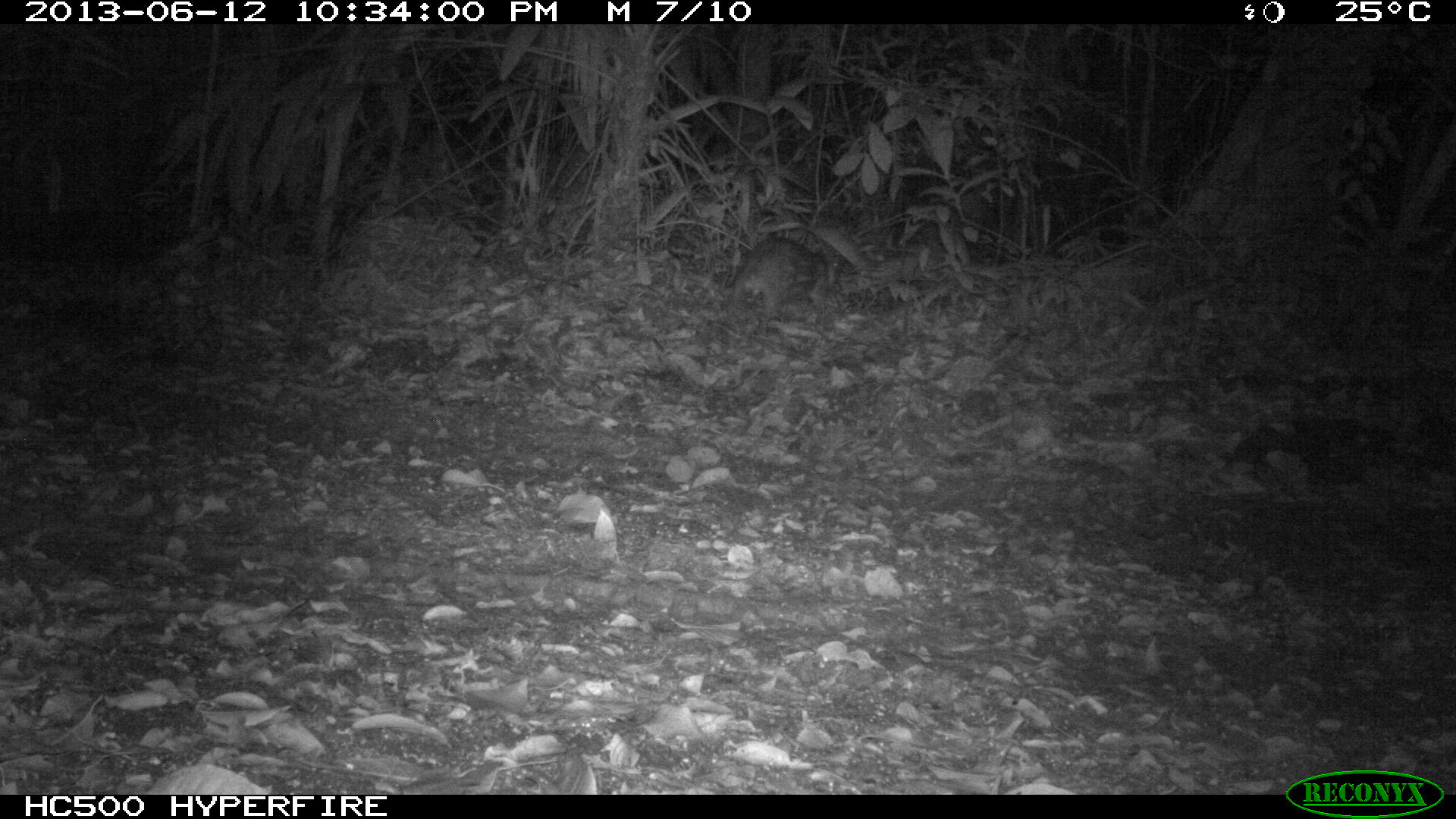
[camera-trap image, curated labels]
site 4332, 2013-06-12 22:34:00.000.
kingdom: Animalia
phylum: Chordata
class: Mammalia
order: Rodentia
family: Cuniculidae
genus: Cuniculus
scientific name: Cuniculus paca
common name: lowland paca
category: agouti paca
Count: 1.